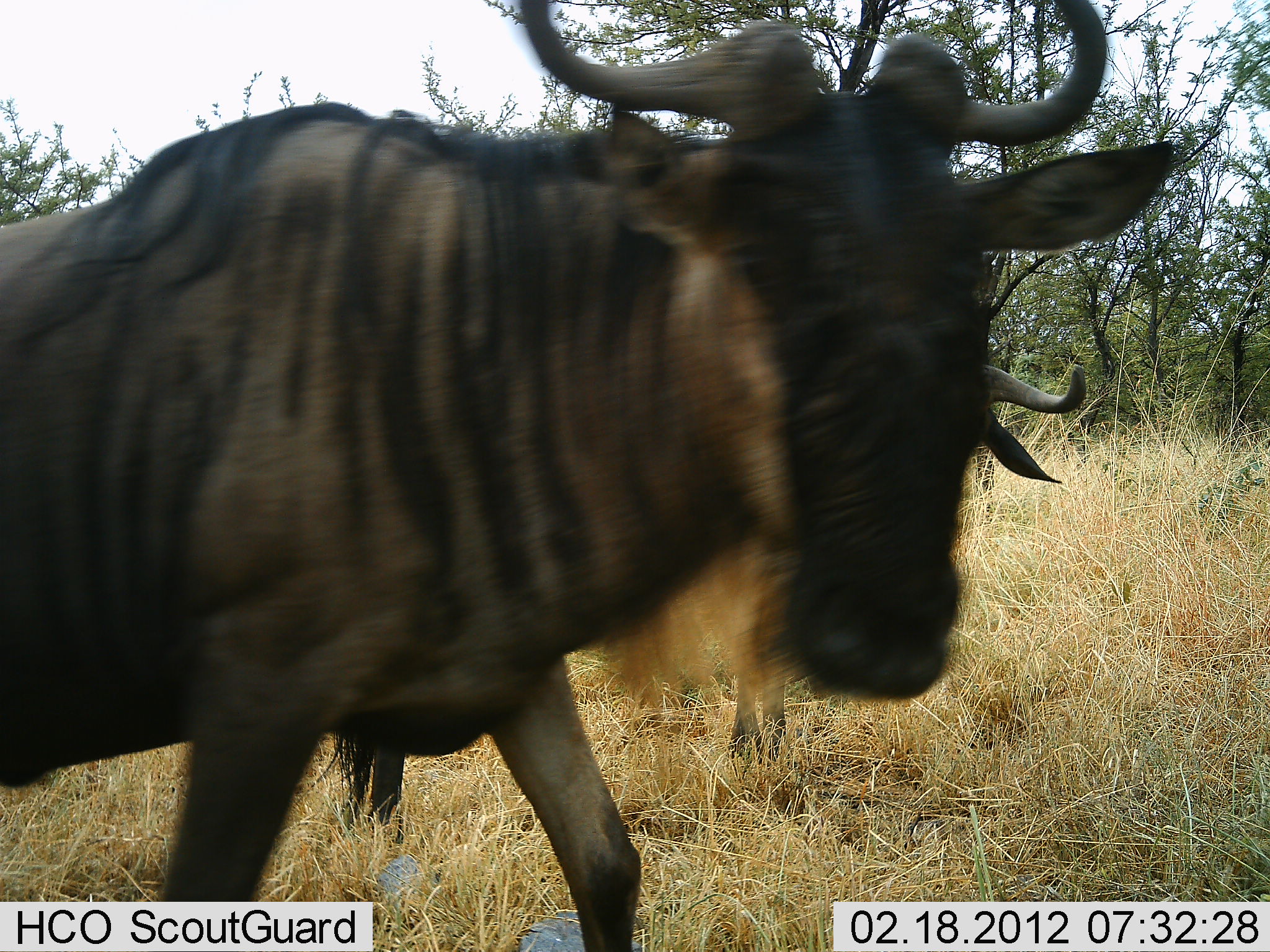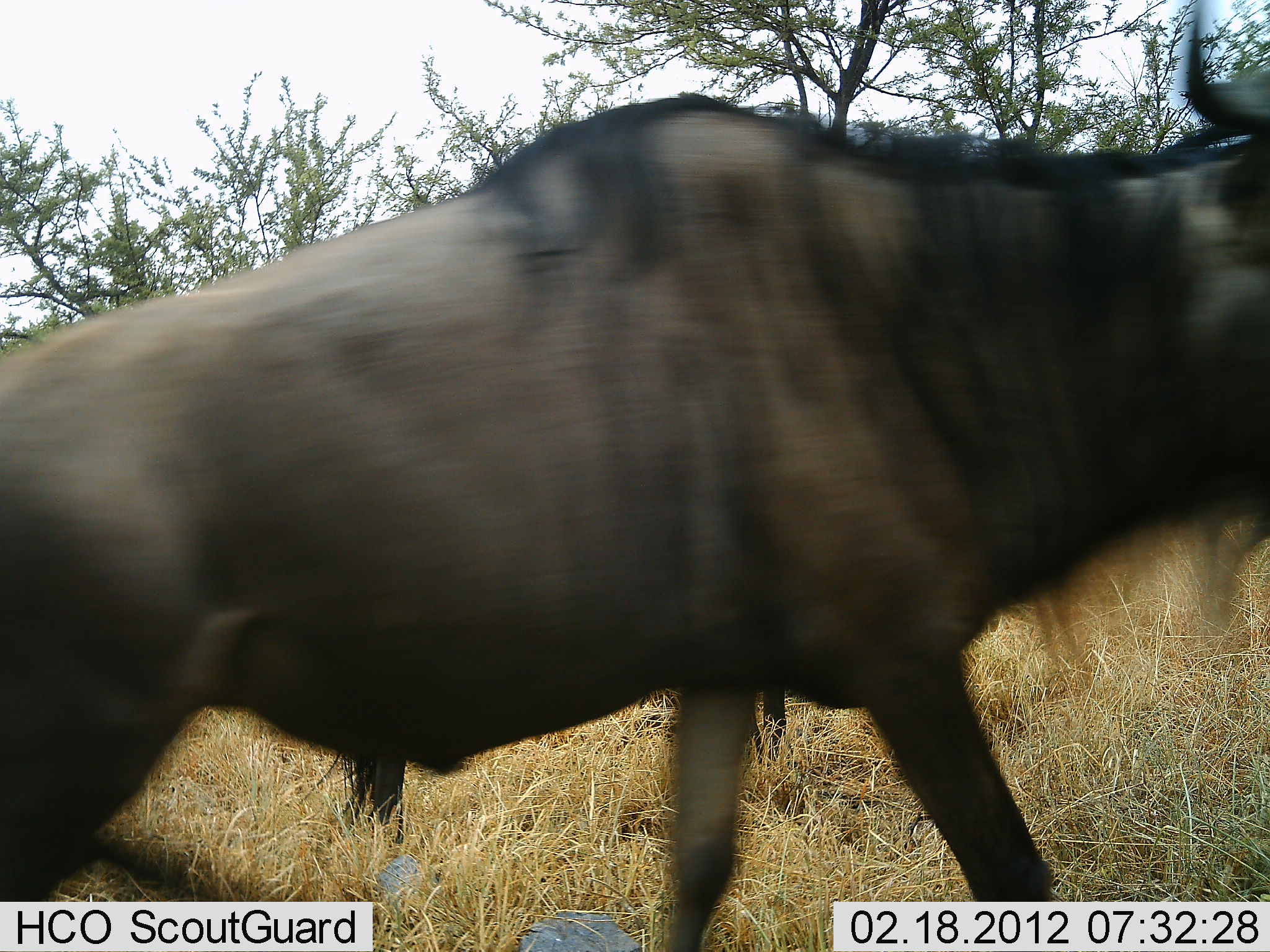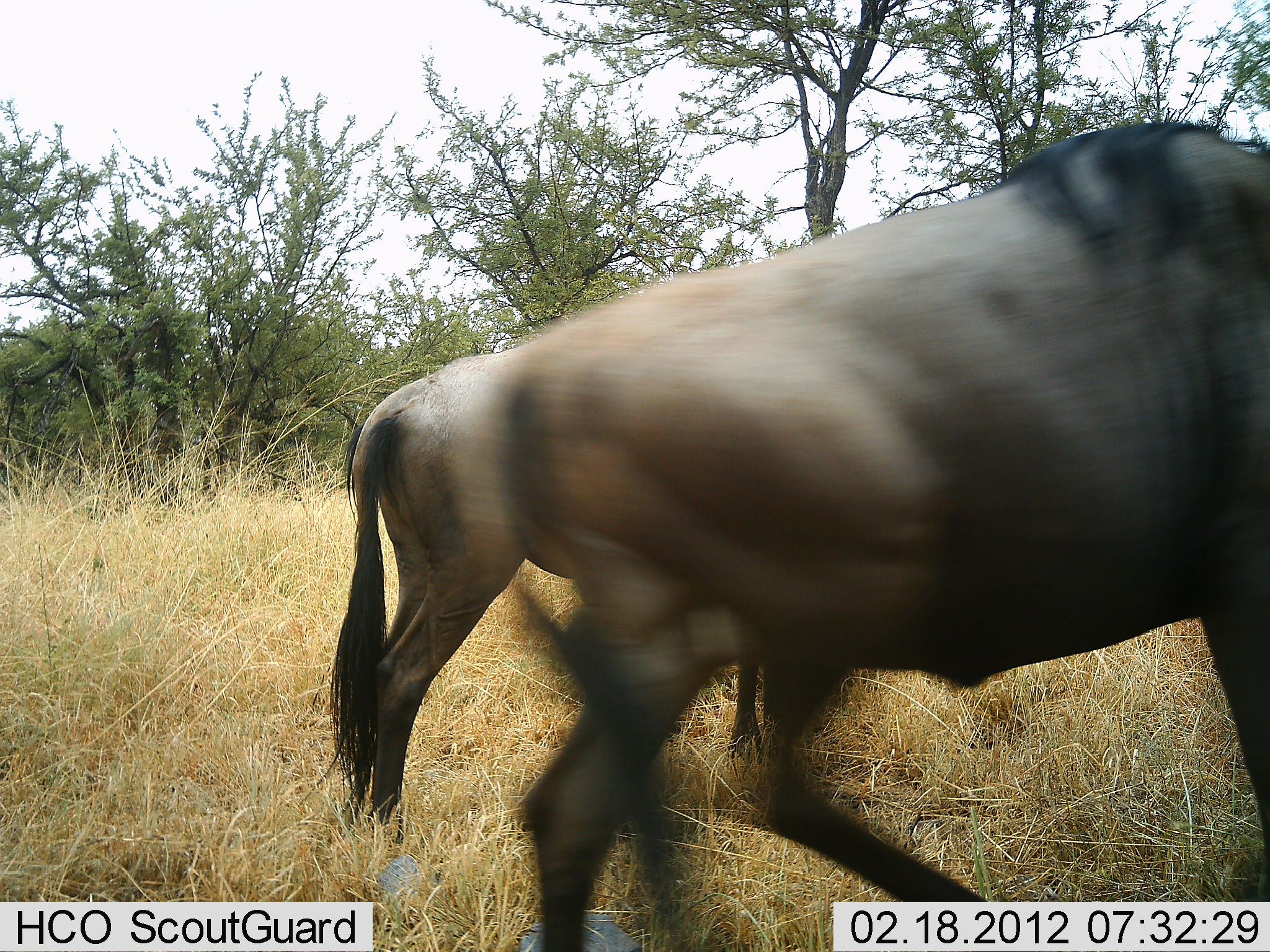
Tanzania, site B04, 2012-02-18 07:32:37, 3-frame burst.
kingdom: Animalia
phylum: Chordata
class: Mammalia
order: Artiodactyla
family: Bovidae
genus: Connochaetes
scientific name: Connochaetes taurinus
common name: blue wildebeest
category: wildebeest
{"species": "wildebeest (blue wildebeest) (Connochaetes taurinus)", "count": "2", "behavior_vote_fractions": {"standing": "54%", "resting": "0%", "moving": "100%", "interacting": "0%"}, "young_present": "0%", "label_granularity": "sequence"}